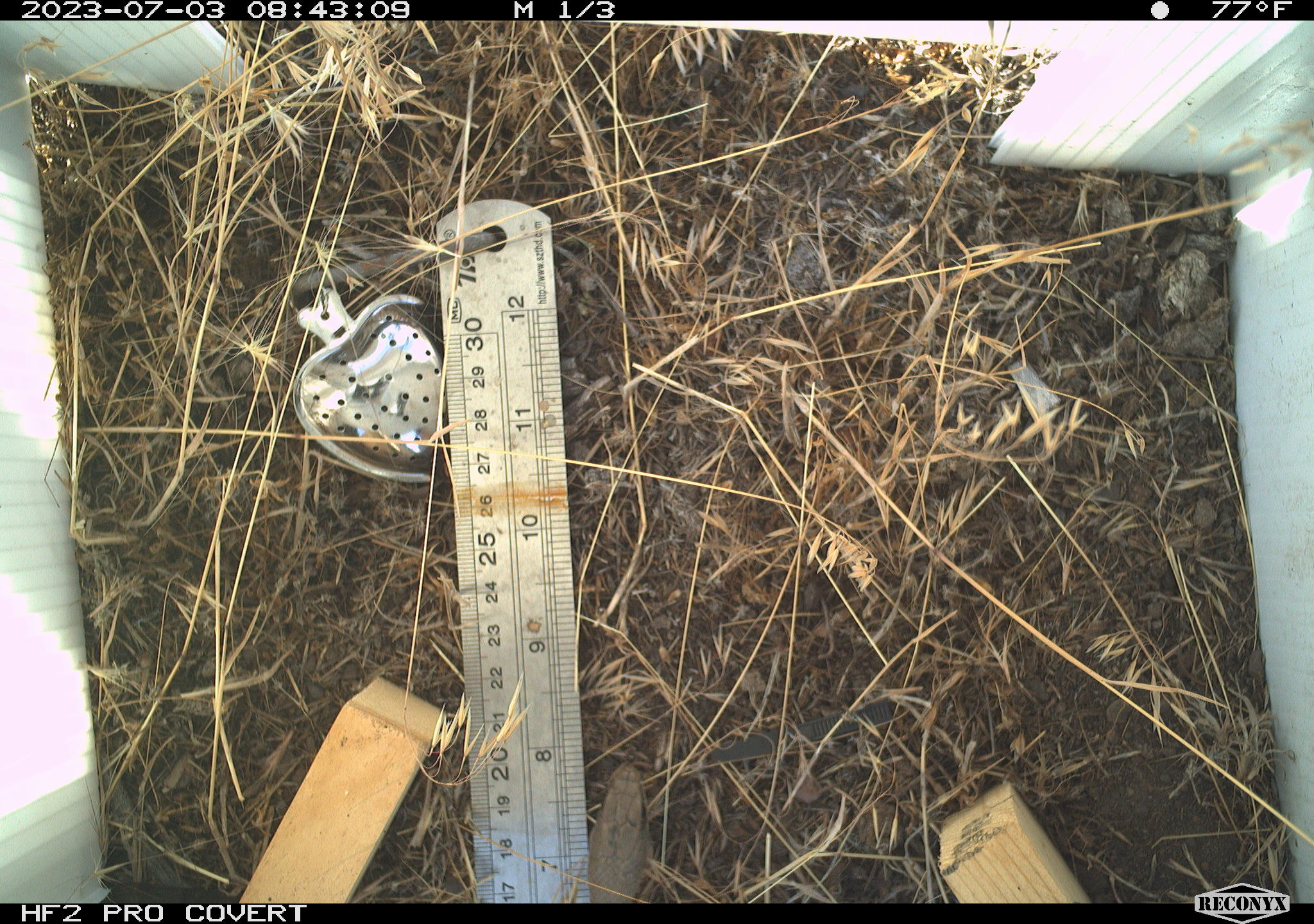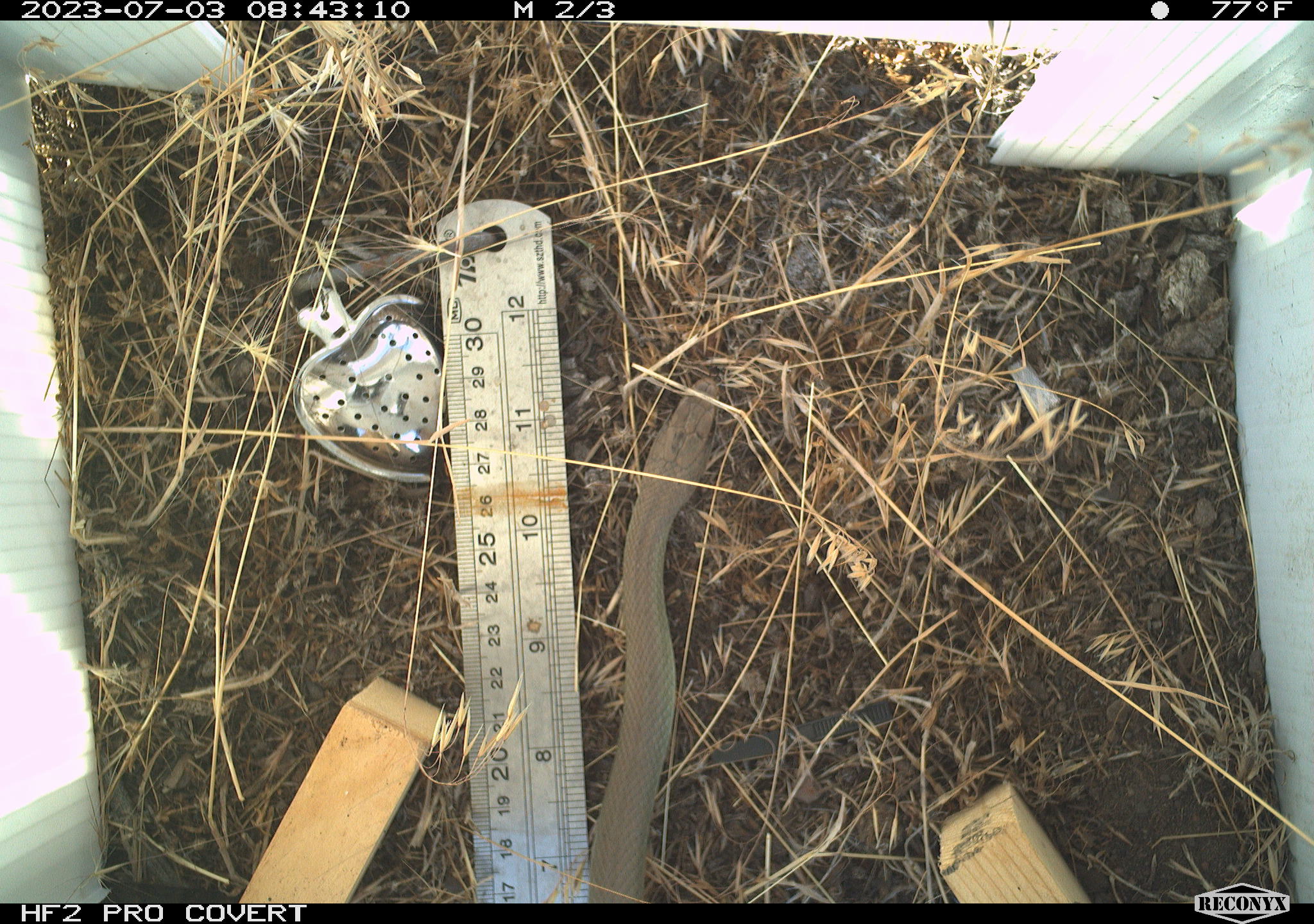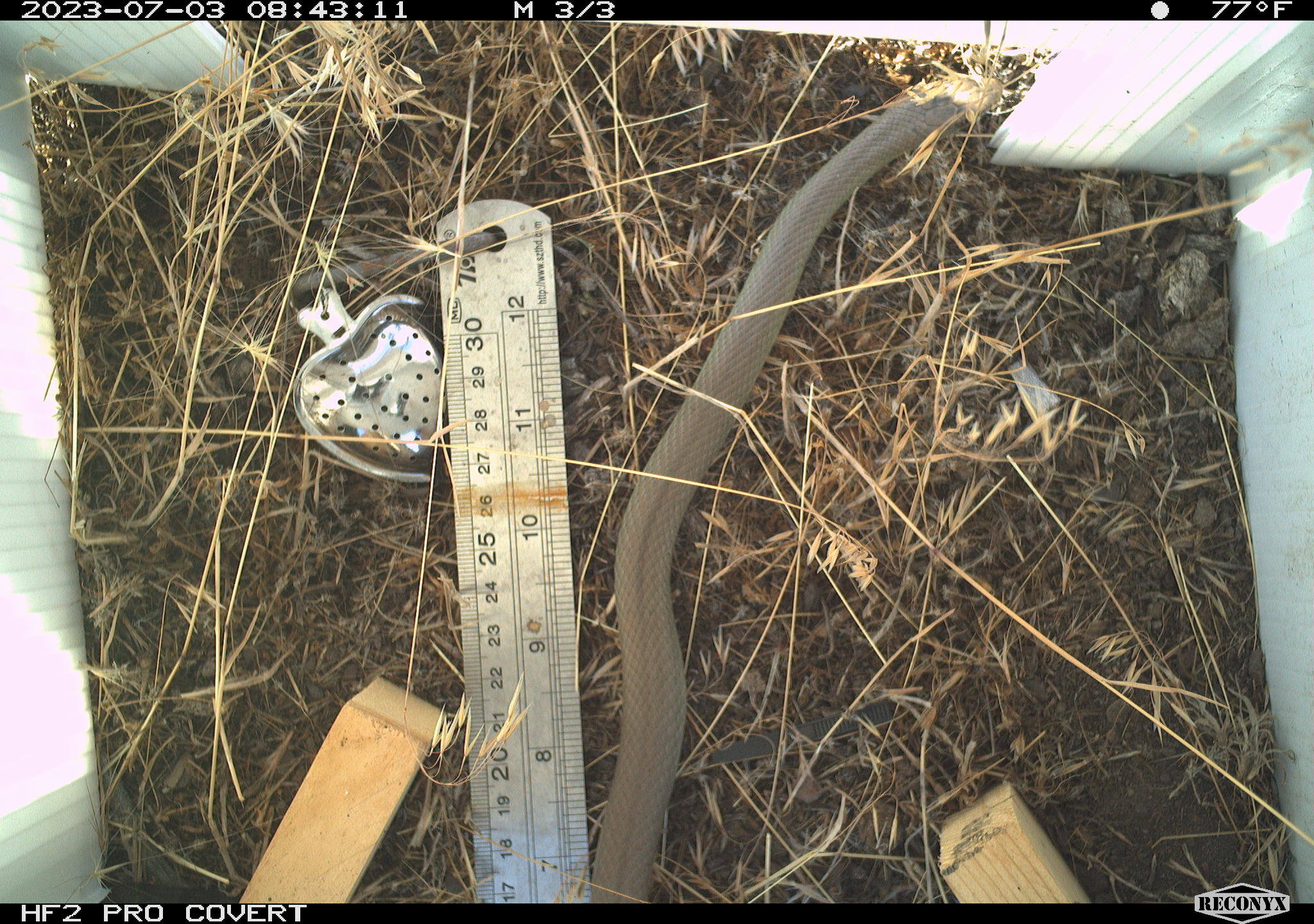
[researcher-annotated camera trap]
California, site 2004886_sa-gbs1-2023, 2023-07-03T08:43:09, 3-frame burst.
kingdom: Animalia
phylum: Chordata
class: Reptilia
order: Squamata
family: Colubridae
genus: Coluber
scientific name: Coluber constrictor mormon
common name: western yellow-bellied racer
Western yellow-bellied racer (Coluber constrictor mormon).